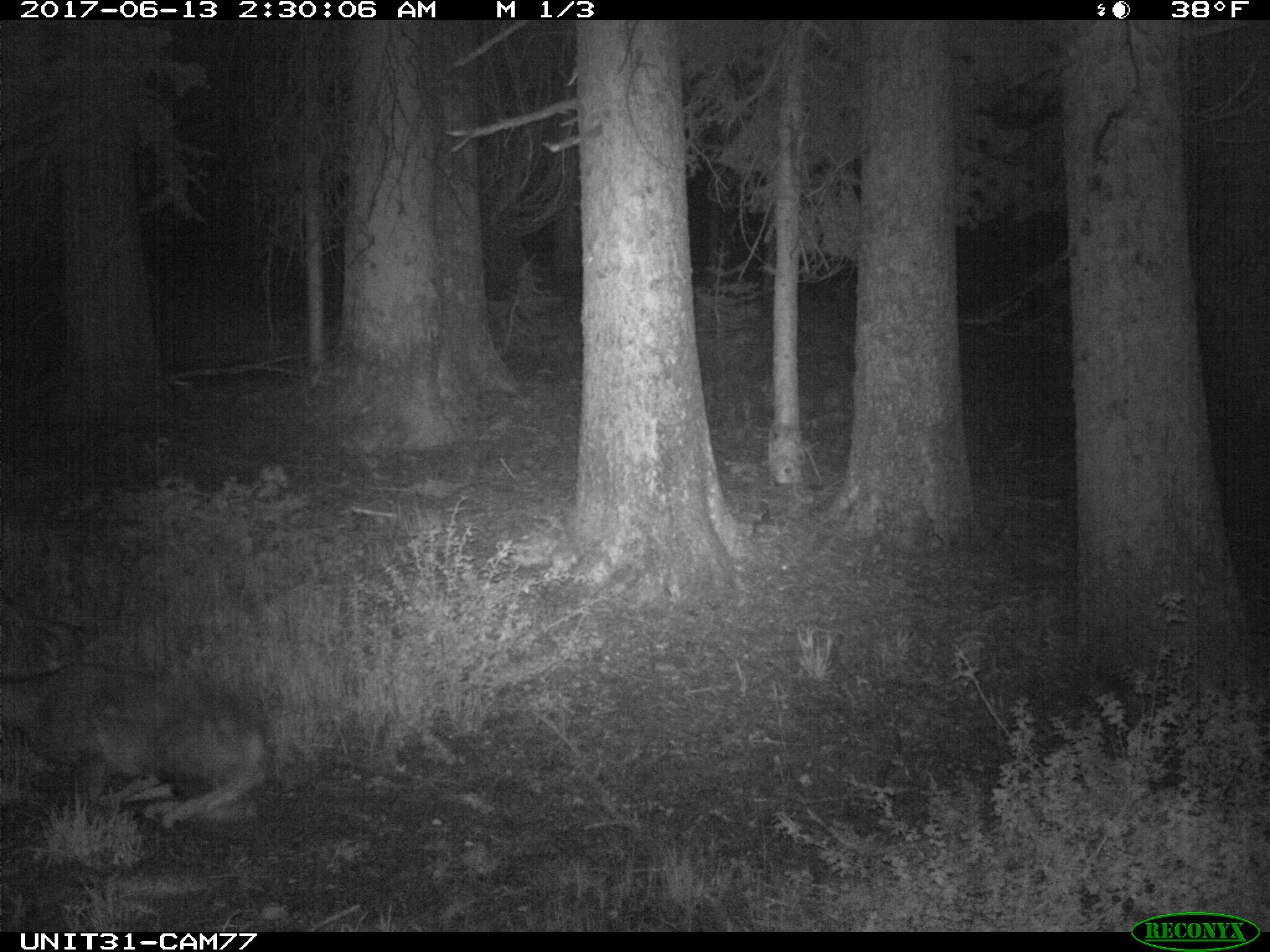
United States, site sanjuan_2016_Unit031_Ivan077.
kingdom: Animalia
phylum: Chordata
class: Mammalia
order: Artiodactyla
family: Cervidae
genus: Odocoileus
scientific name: Odocoileus hemionus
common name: mule deer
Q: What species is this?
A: Odocoileus hemionus (mule deer).